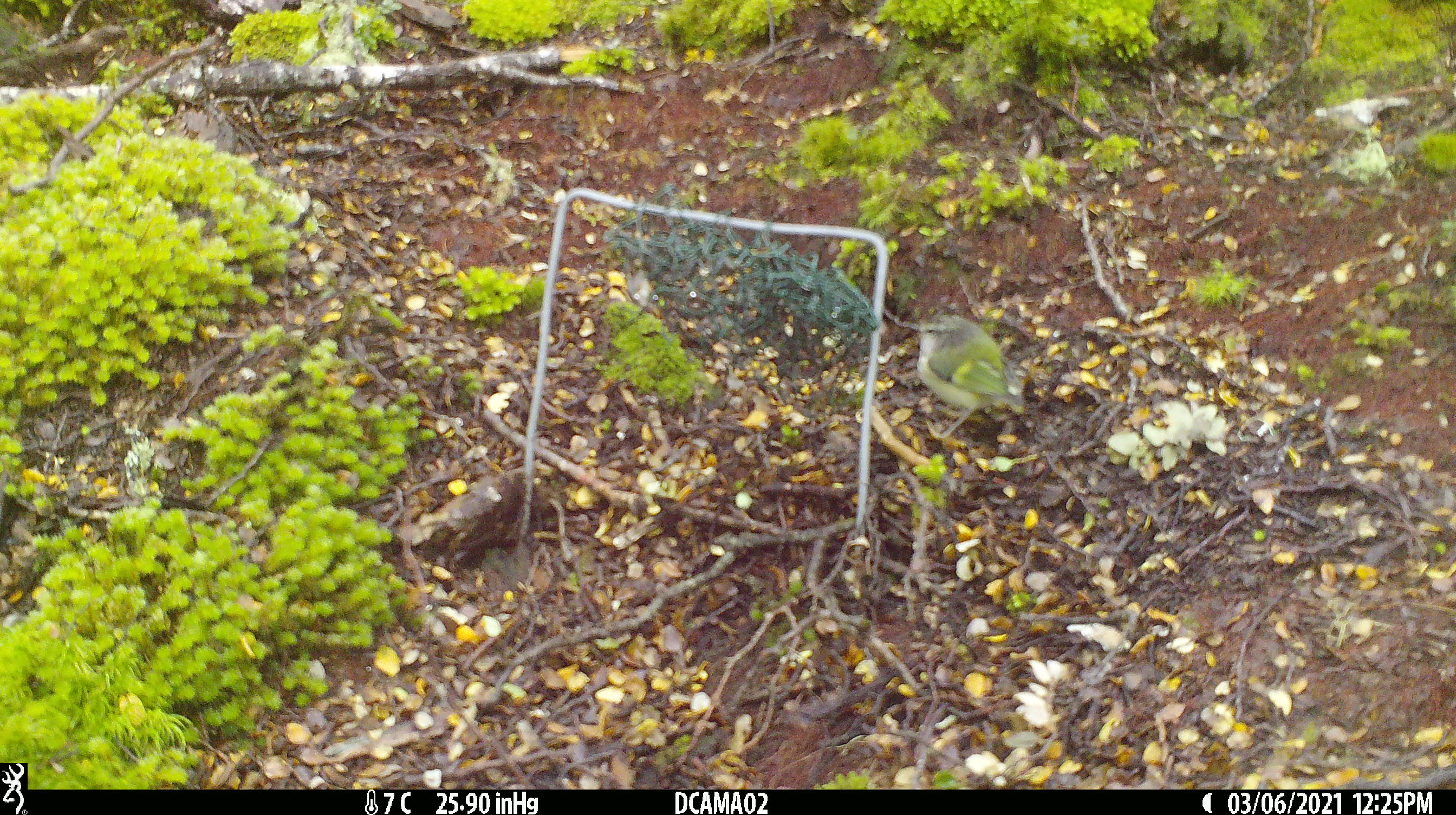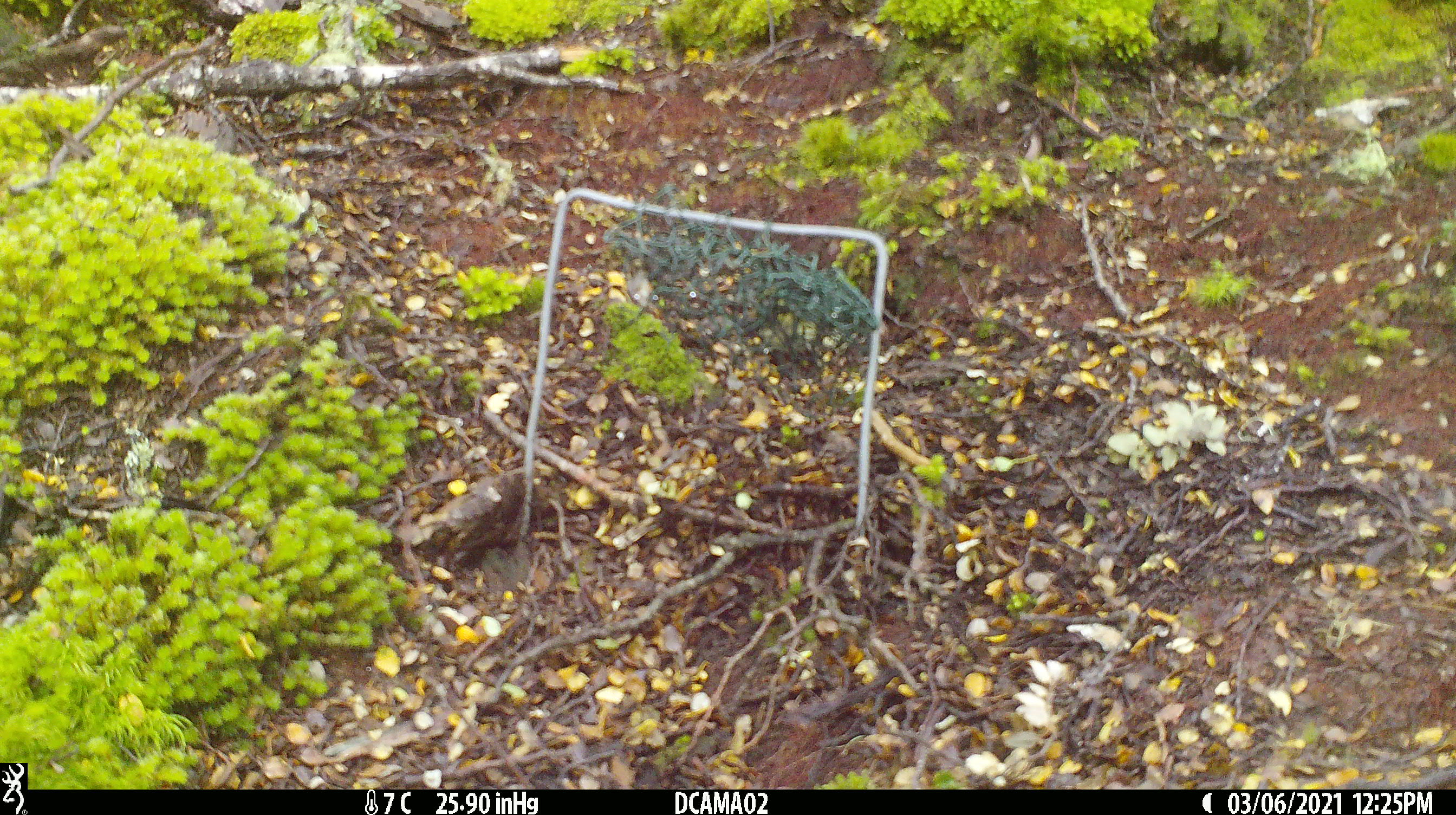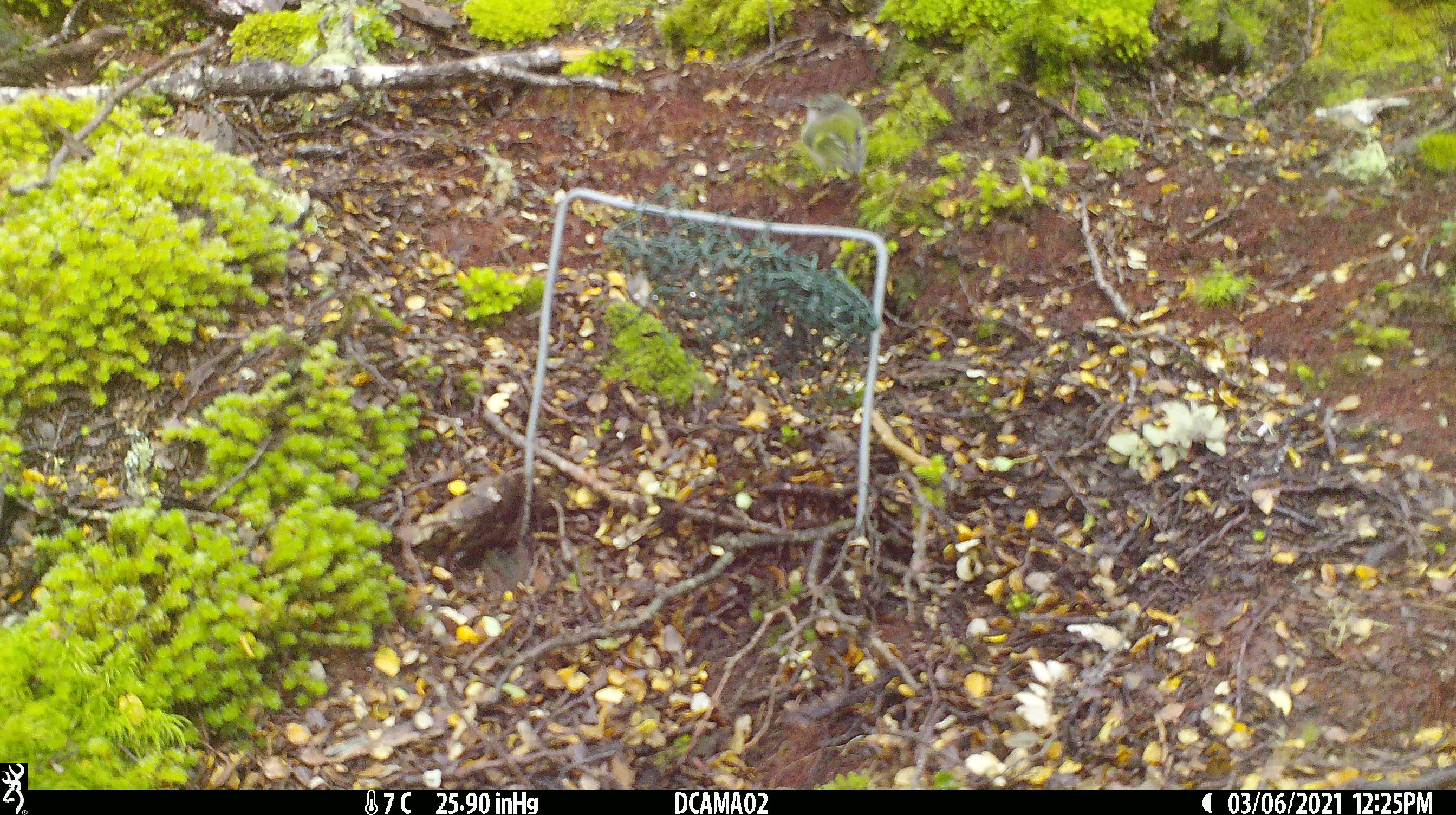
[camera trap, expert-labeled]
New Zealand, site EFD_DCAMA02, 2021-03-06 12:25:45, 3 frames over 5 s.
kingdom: Animalia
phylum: Chordata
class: Aves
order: Passeriformes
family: Acanthisittidae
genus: Acanthisitta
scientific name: Acanthisitta chloris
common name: rifleman